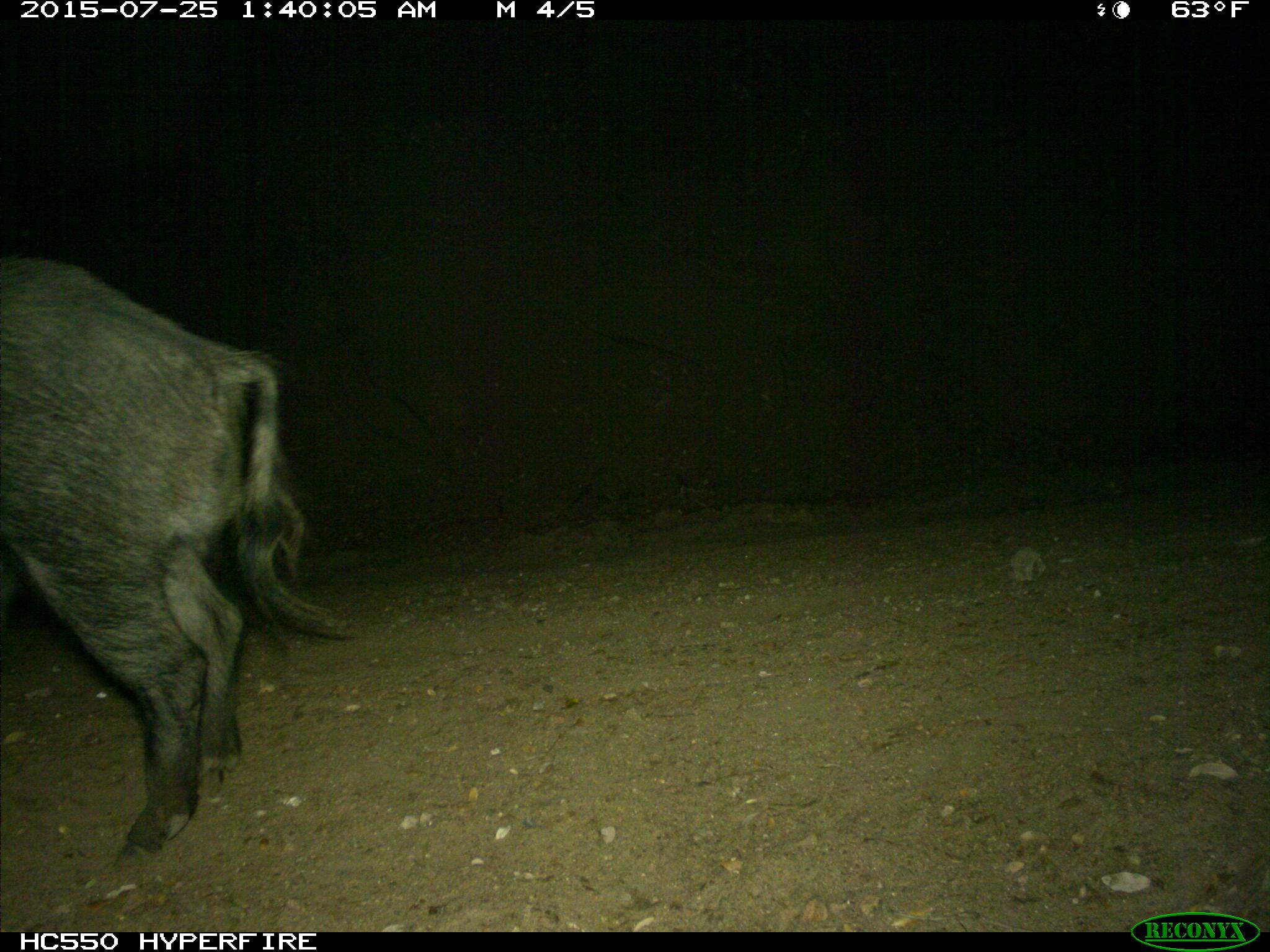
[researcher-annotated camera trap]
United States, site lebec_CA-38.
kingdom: Animalia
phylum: Chordata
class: Mammalia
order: Artiodactyla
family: Suidae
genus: Sus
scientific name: Sus scrofa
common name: wild boar